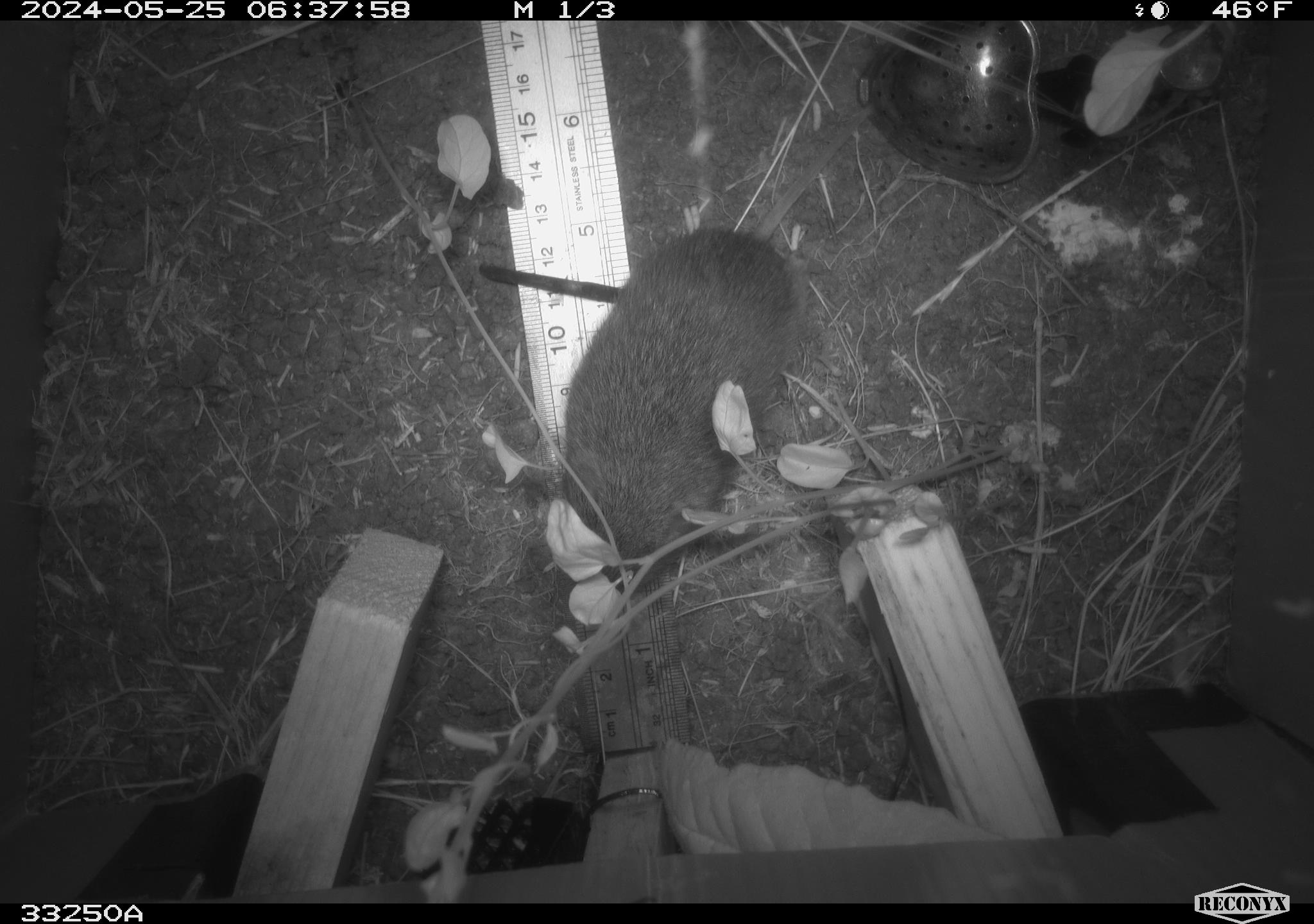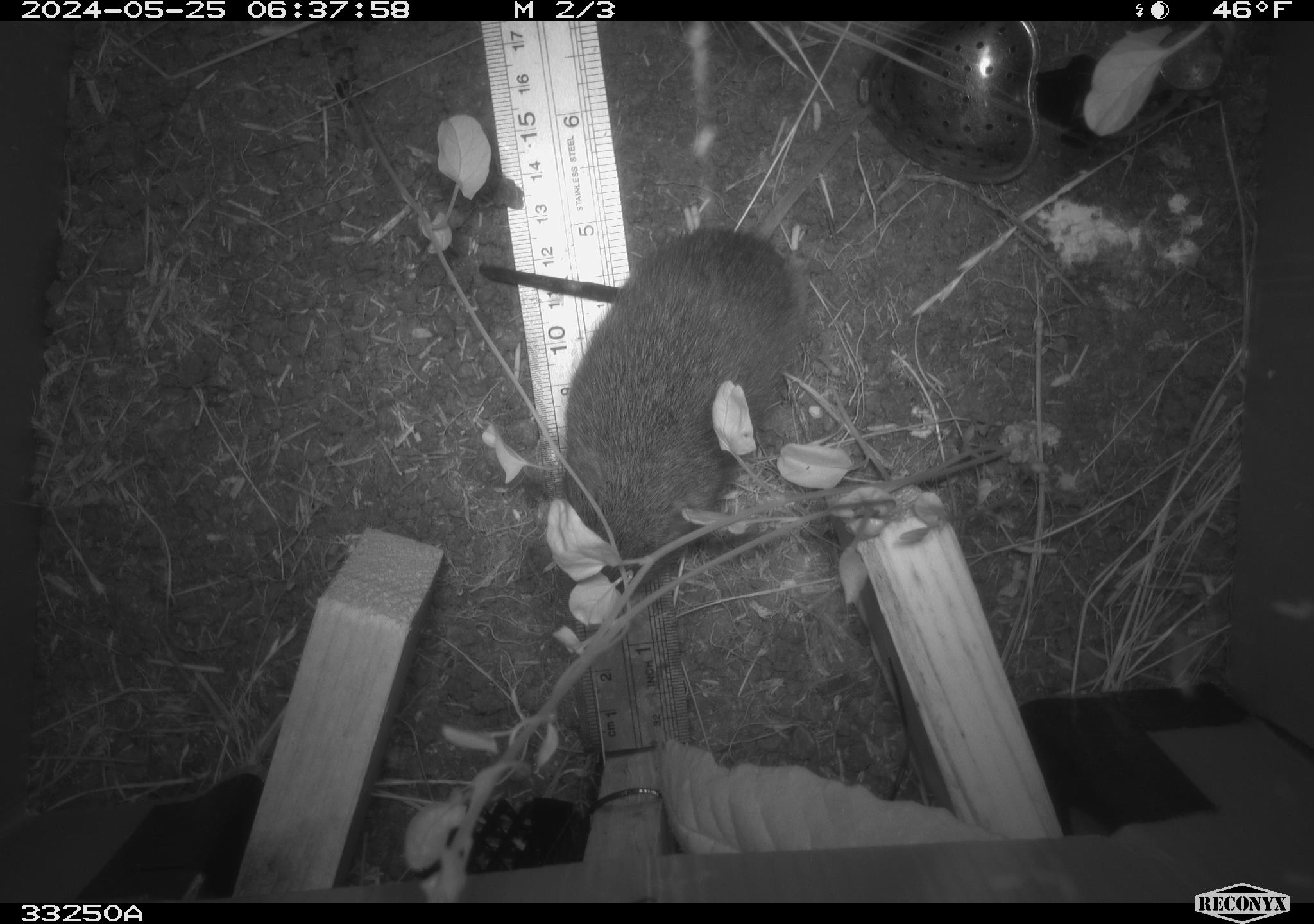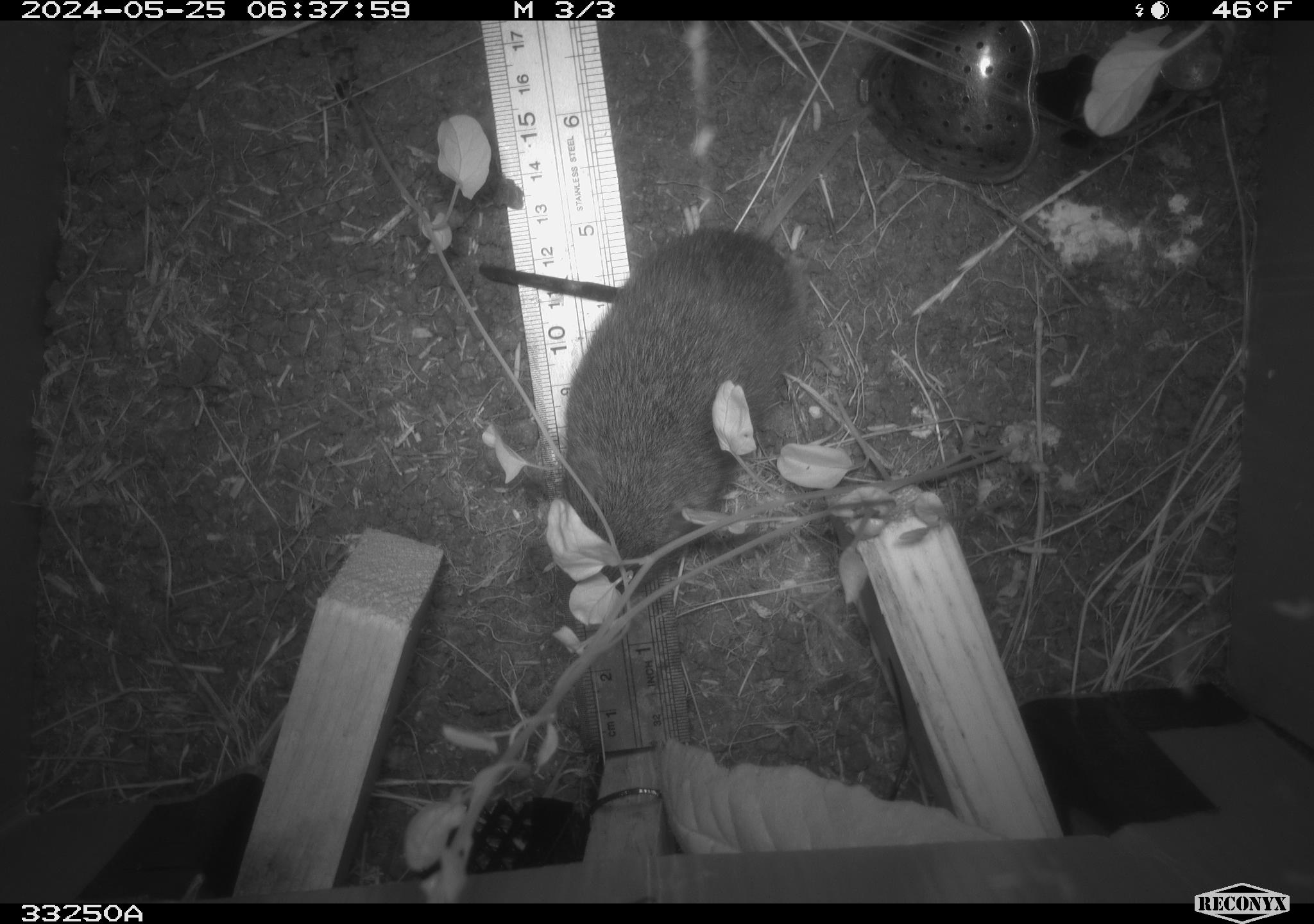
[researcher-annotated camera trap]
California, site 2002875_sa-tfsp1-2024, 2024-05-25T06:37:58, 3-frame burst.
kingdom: Animalia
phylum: Chordata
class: Mammalia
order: Rodentia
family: Cricetidae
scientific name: Arvicolinae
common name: voles, lemmings, and muskrats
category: arvicolinae subfamily